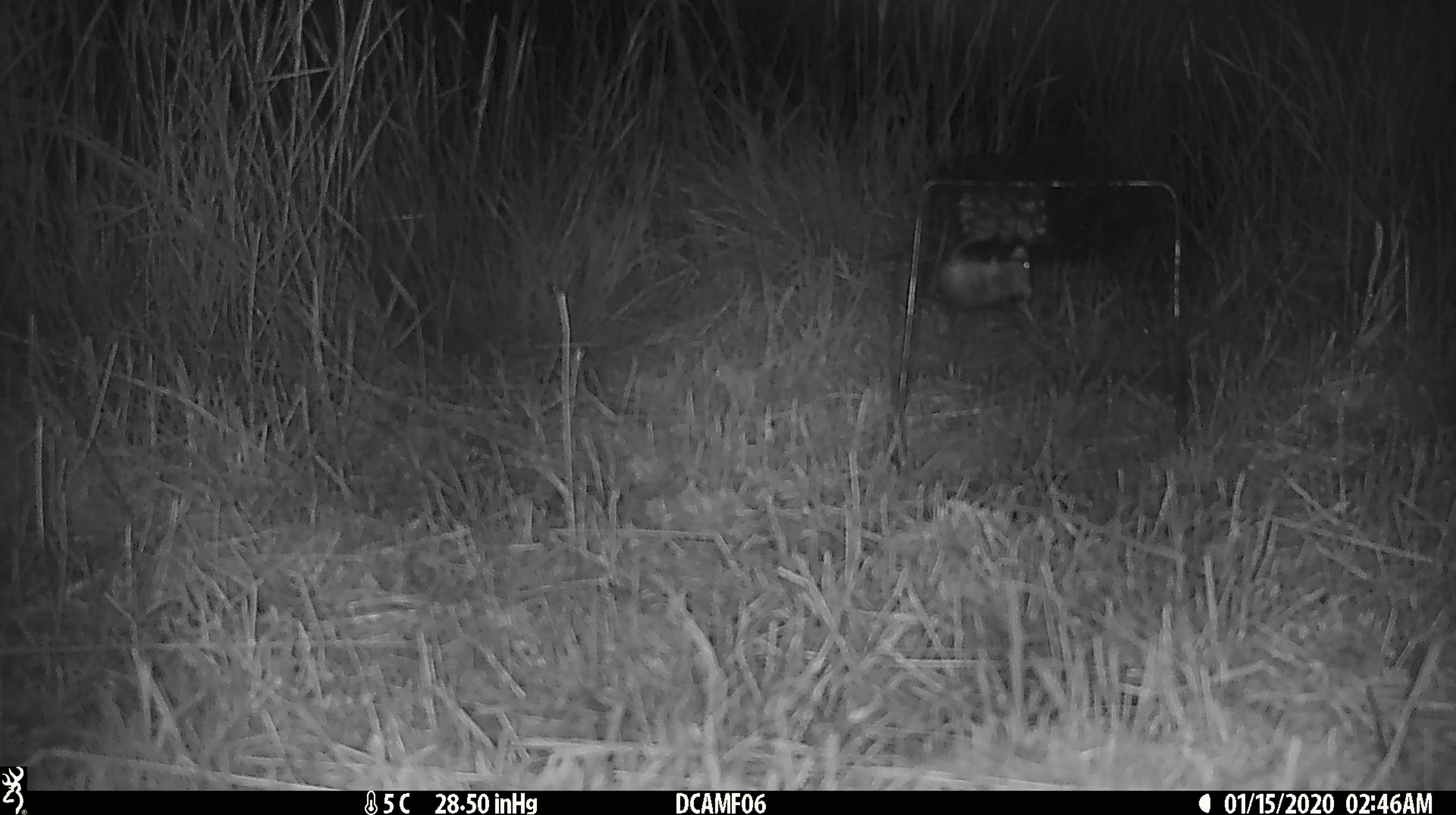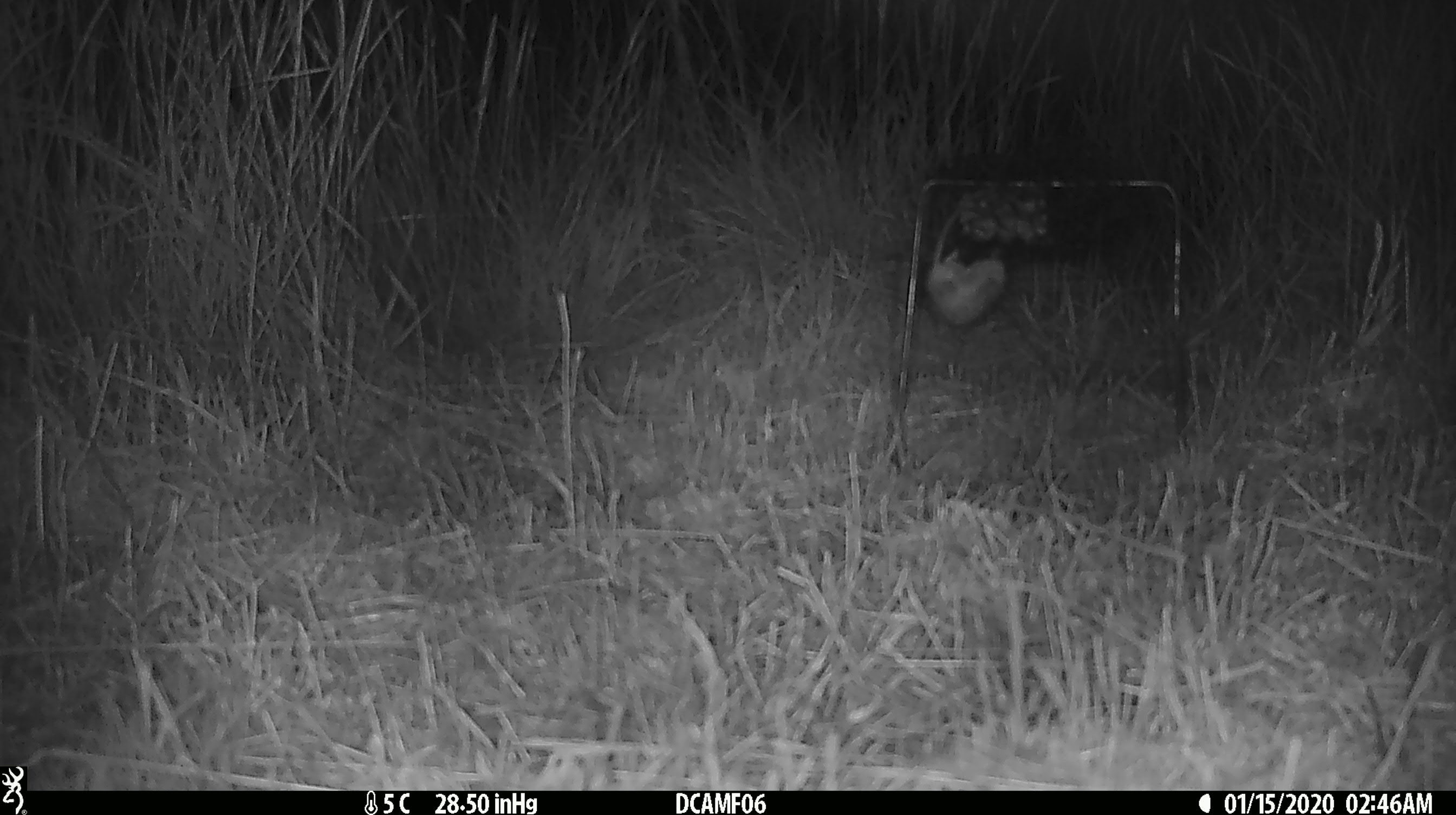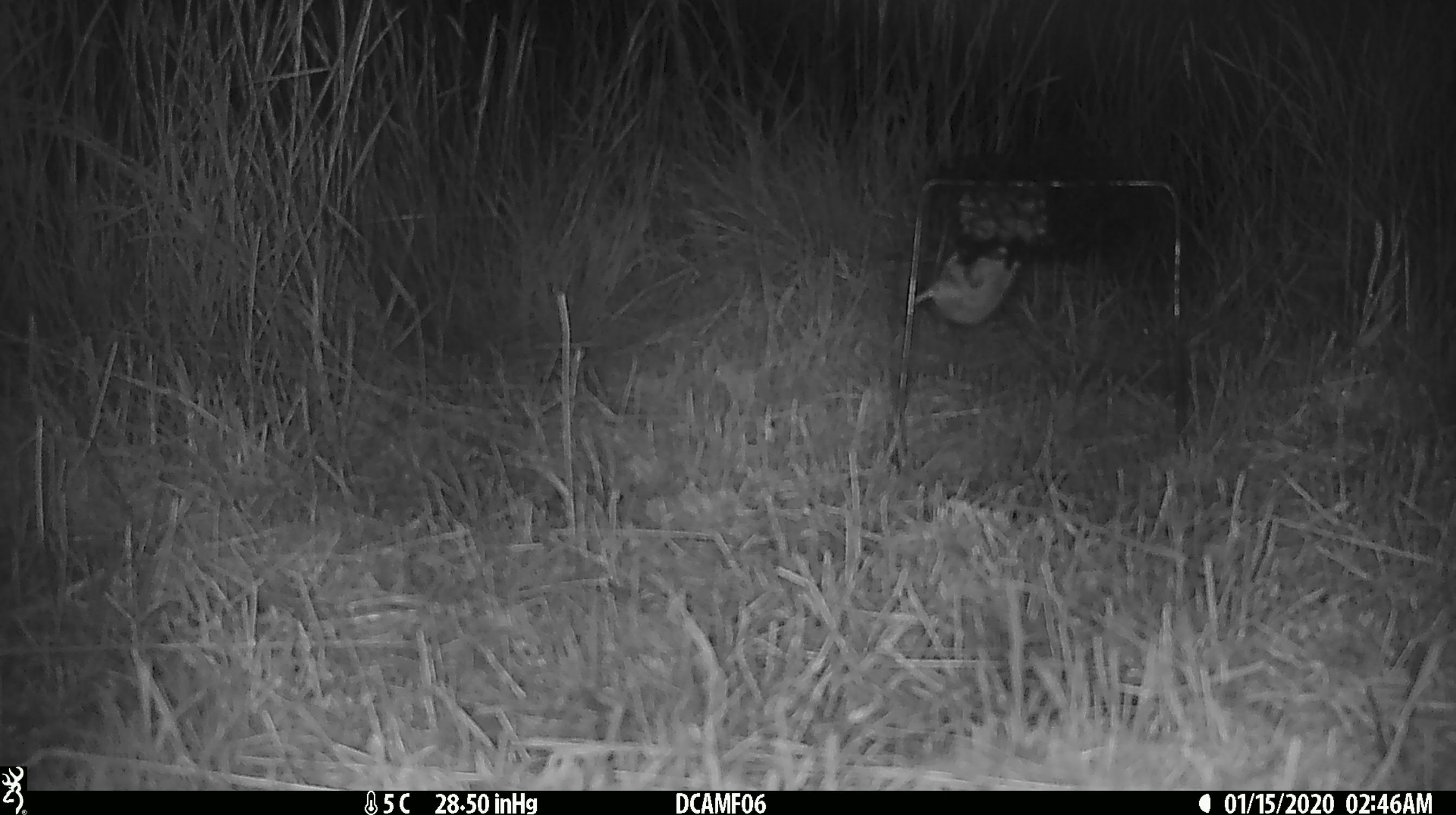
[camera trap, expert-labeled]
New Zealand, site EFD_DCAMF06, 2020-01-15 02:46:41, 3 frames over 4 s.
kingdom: Animalia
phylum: Chordata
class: Mammalia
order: Rodentia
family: Muridae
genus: Mus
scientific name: Mus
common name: mouse